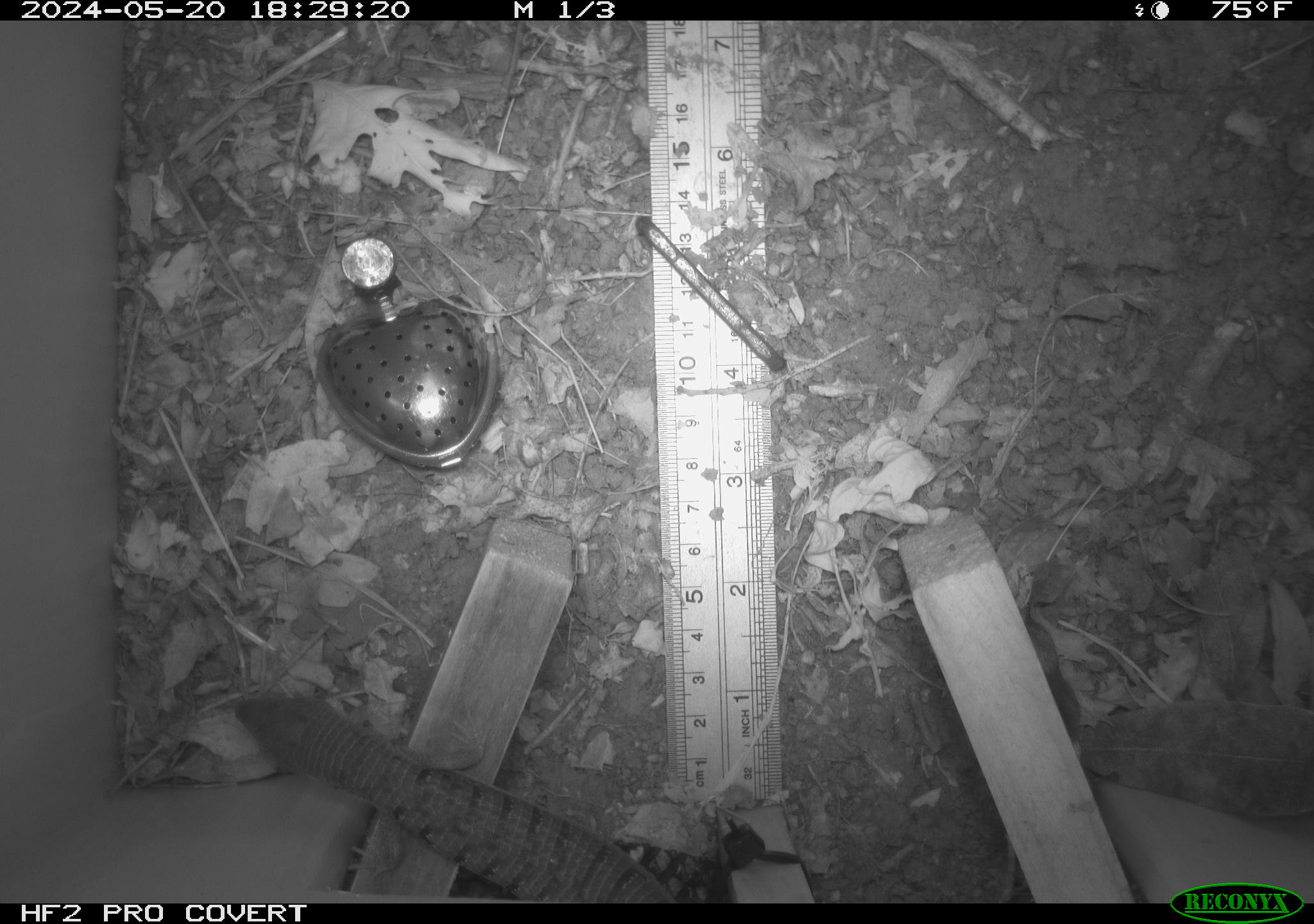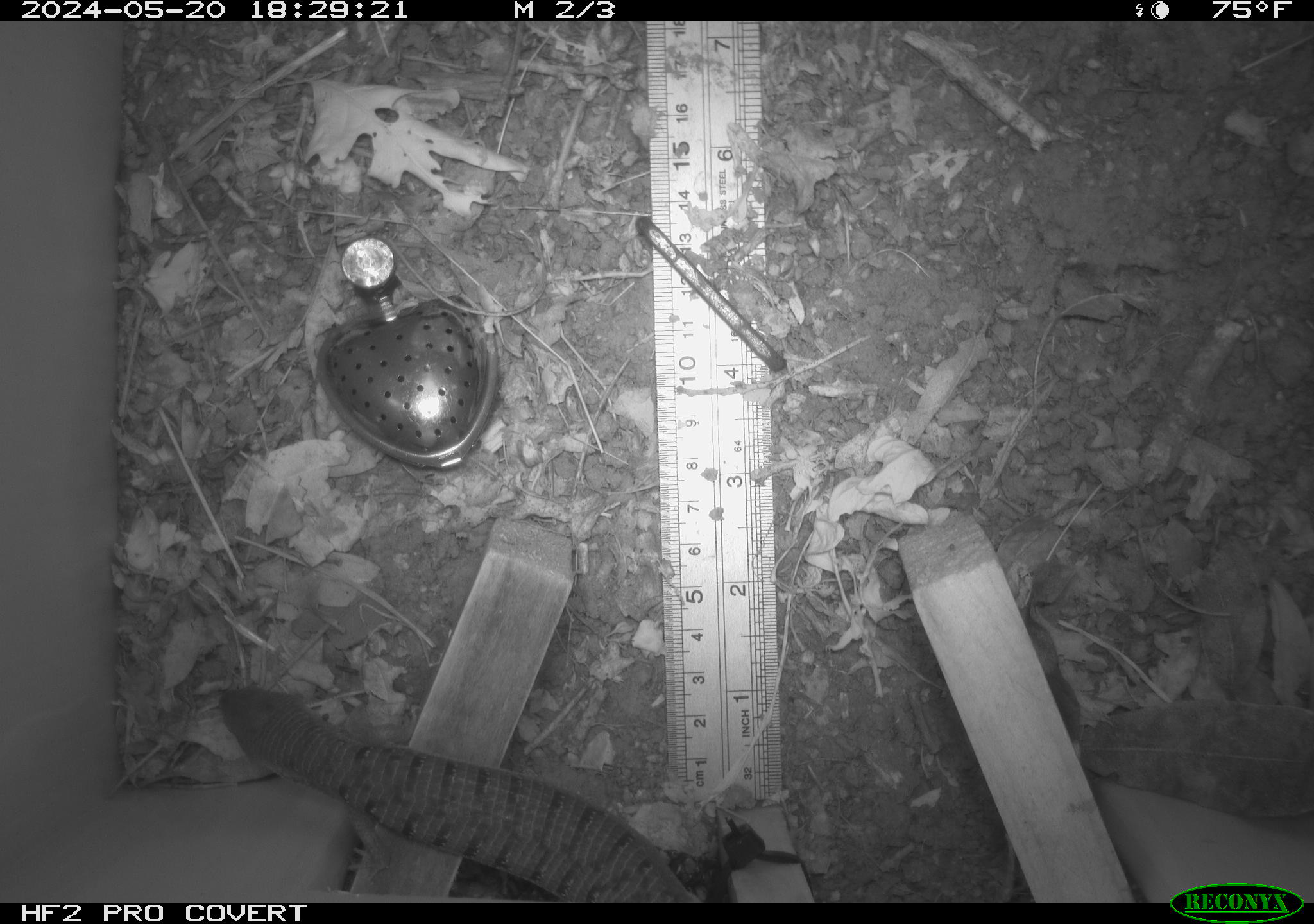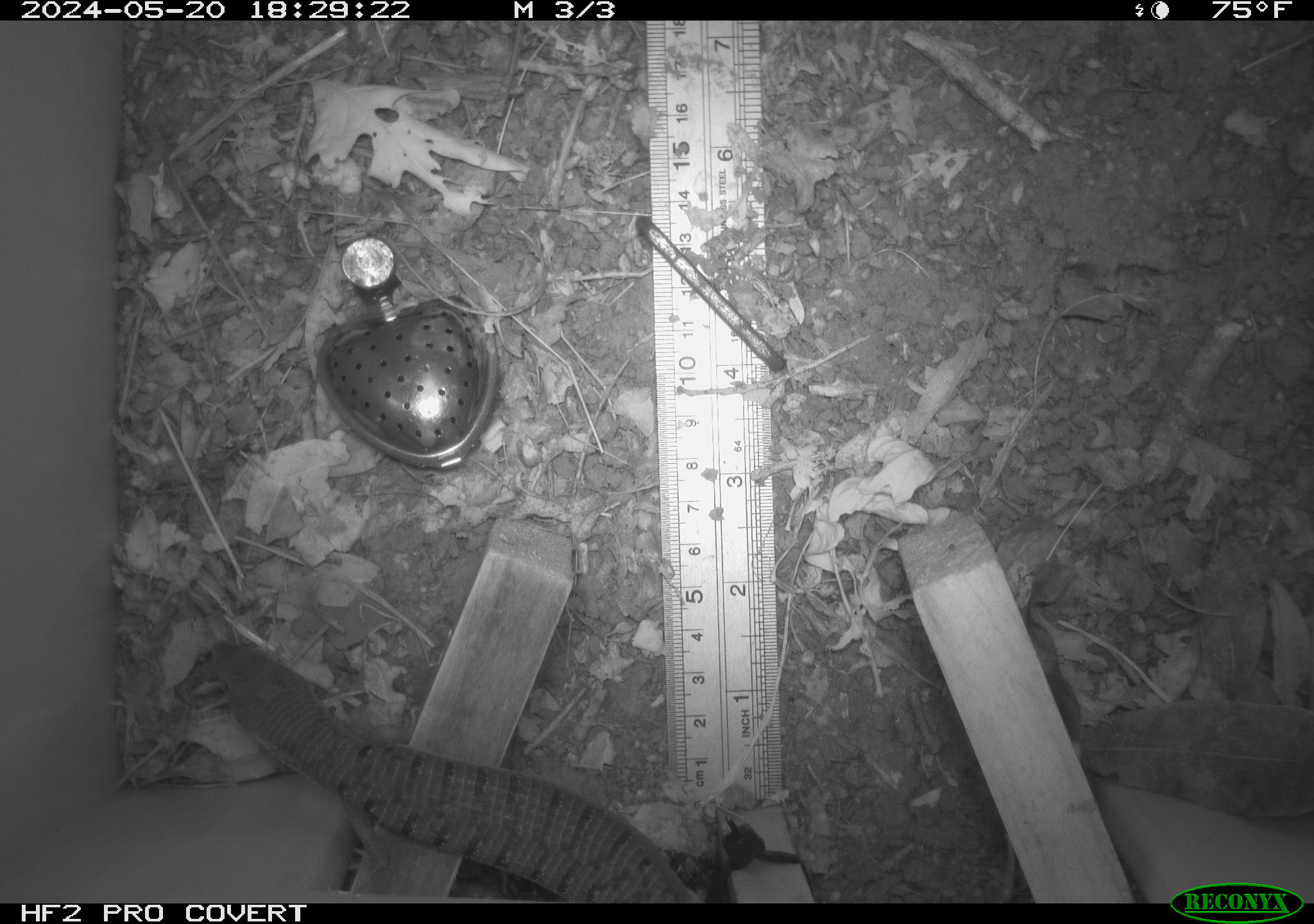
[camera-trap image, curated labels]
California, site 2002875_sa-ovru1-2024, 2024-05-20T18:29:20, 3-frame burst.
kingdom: Animalia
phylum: Chordata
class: Reptilia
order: Squamata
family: Anguidae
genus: Elgaria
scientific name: Elgaria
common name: alligator lizards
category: elgaria species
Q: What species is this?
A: Elgaria species (alligator lizards) (Elgaria).